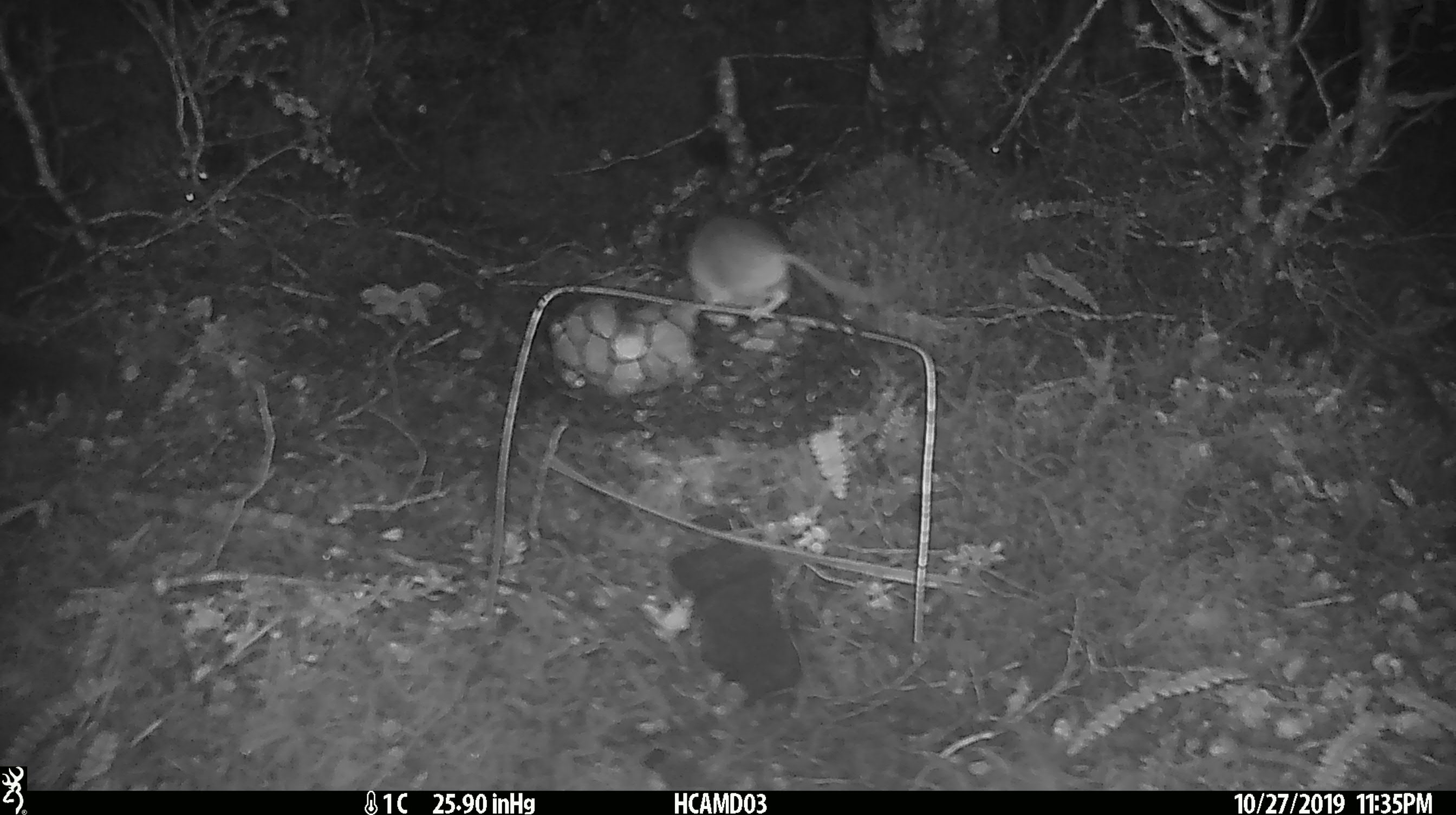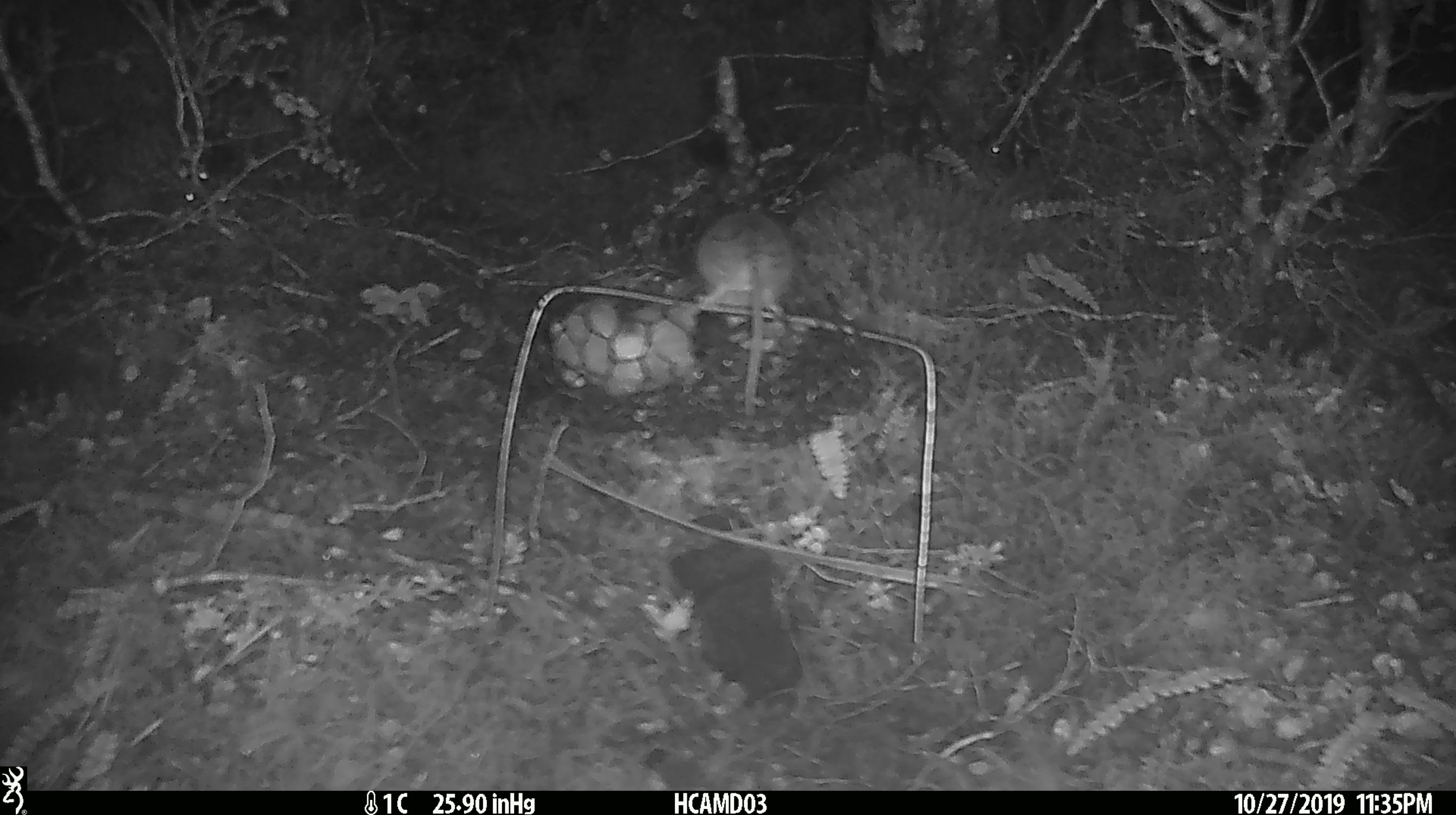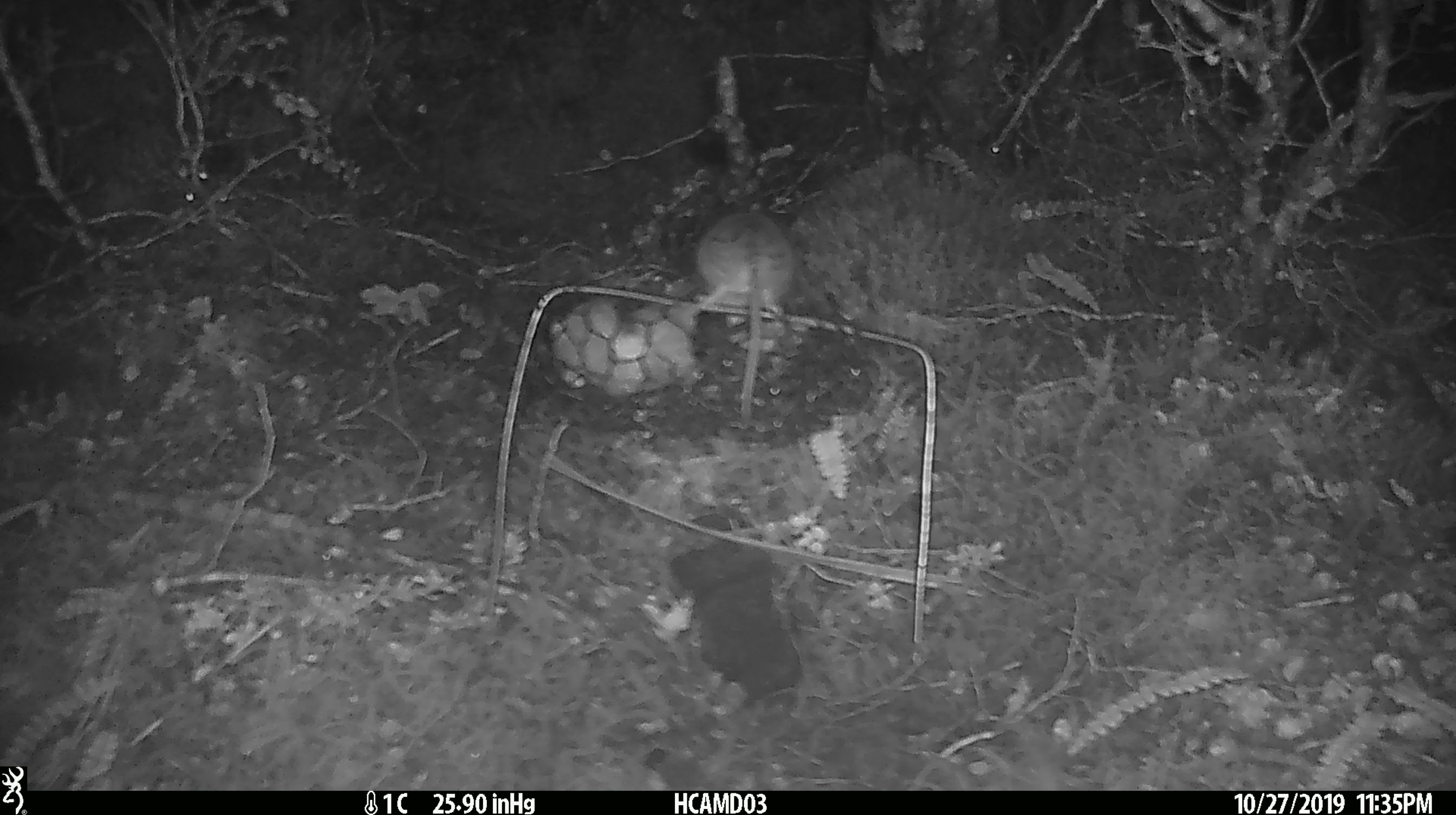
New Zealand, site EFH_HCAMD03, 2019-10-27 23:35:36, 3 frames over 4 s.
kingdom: Animalia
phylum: Chordata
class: Mammalia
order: Rodentia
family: Muridae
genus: Mus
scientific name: Mus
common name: mouse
Mouse (Mus).